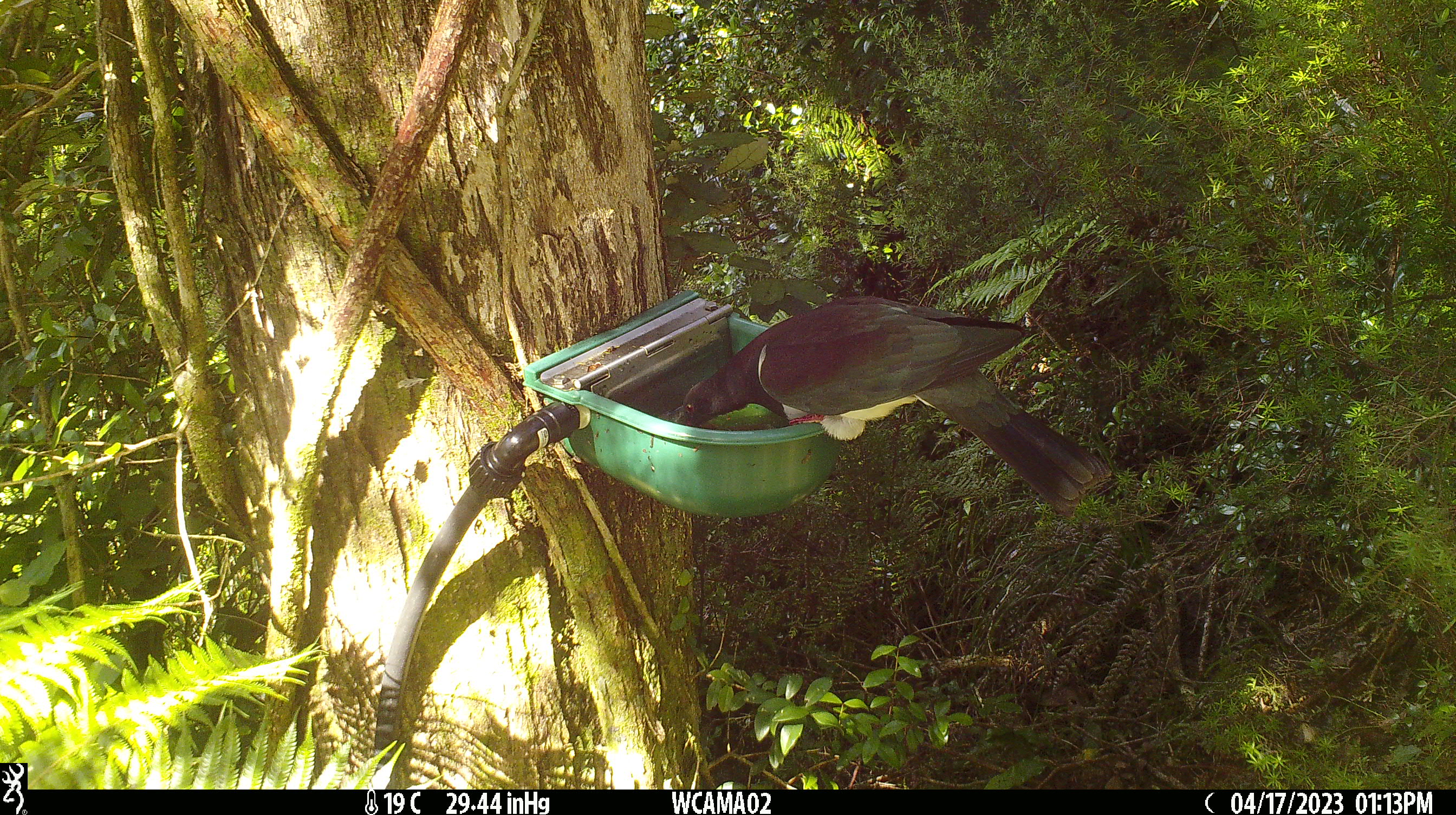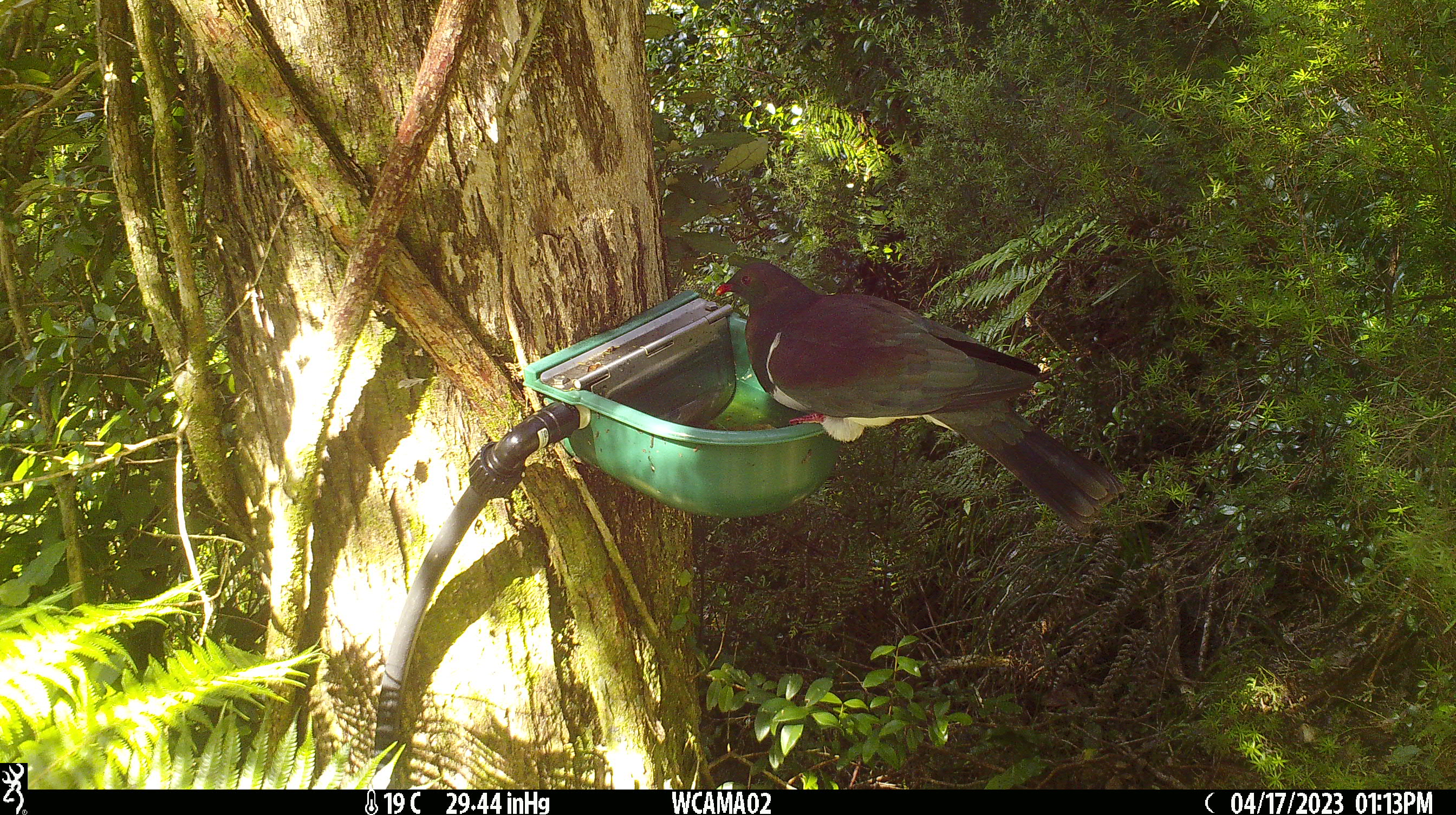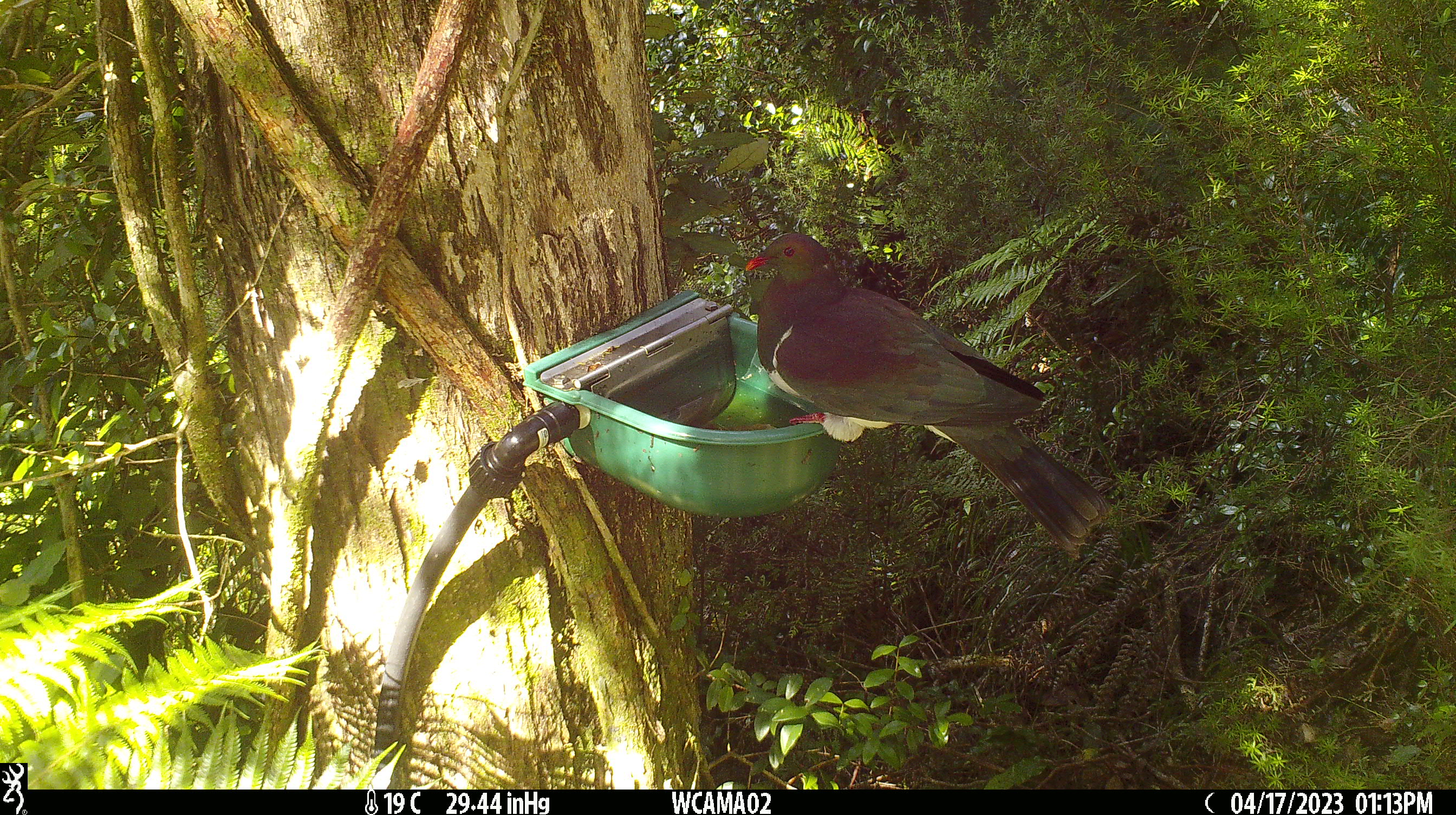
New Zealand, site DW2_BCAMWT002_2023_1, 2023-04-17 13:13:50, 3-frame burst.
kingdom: Animalia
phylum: Chordata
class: Aves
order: Columbiformes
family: Columbidae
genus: Hemiphaga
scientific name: Hemiphaga novaeseelandiae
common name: new zealand pigeon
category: kereru